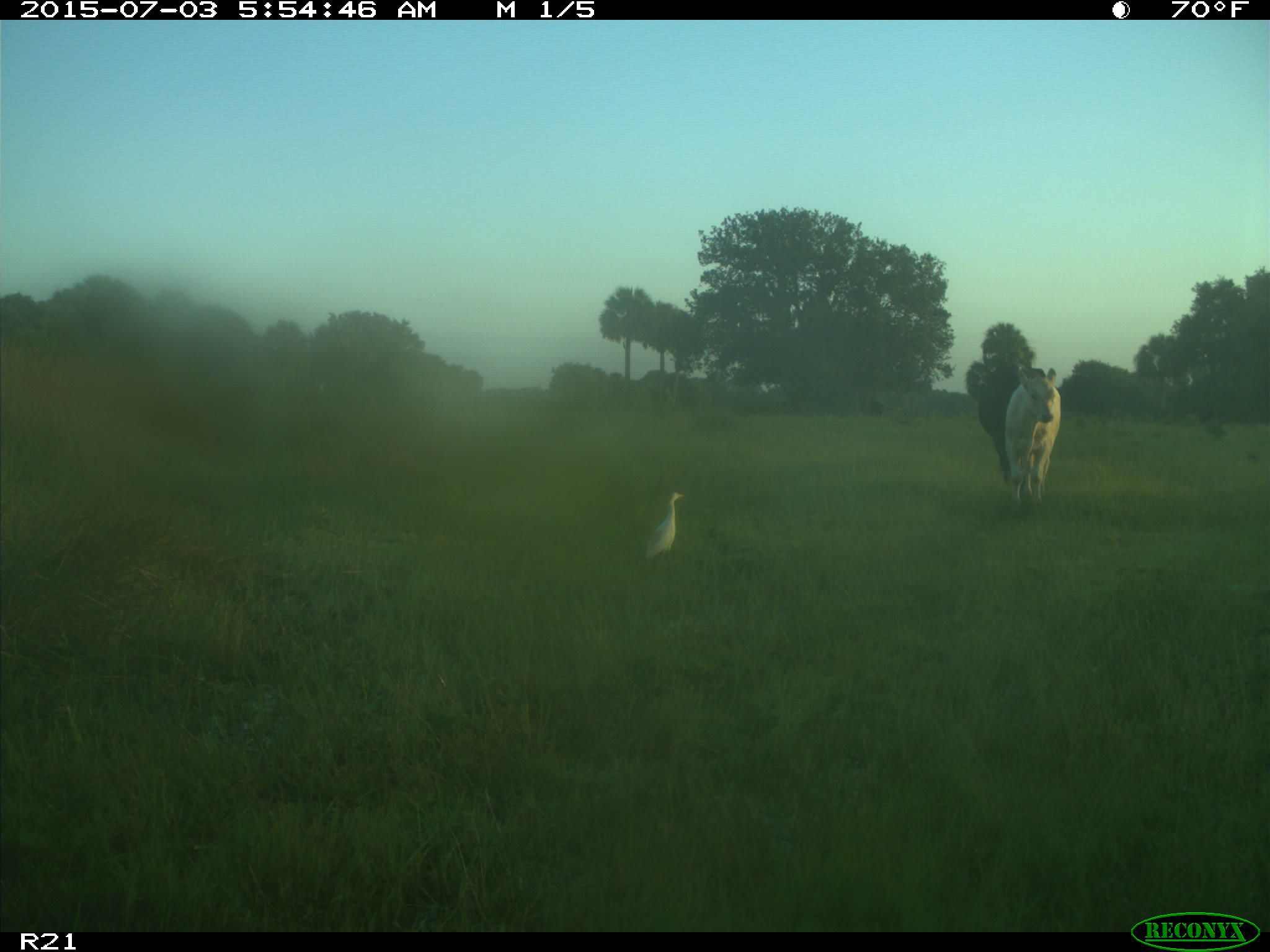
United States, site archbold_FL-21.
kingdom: Animalia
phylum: Chordata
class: Mammalia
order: Artiodactyla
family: Bovidae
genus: Bos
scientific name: Bos taurus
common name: domestic cow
Bos taurus (domestic cow).